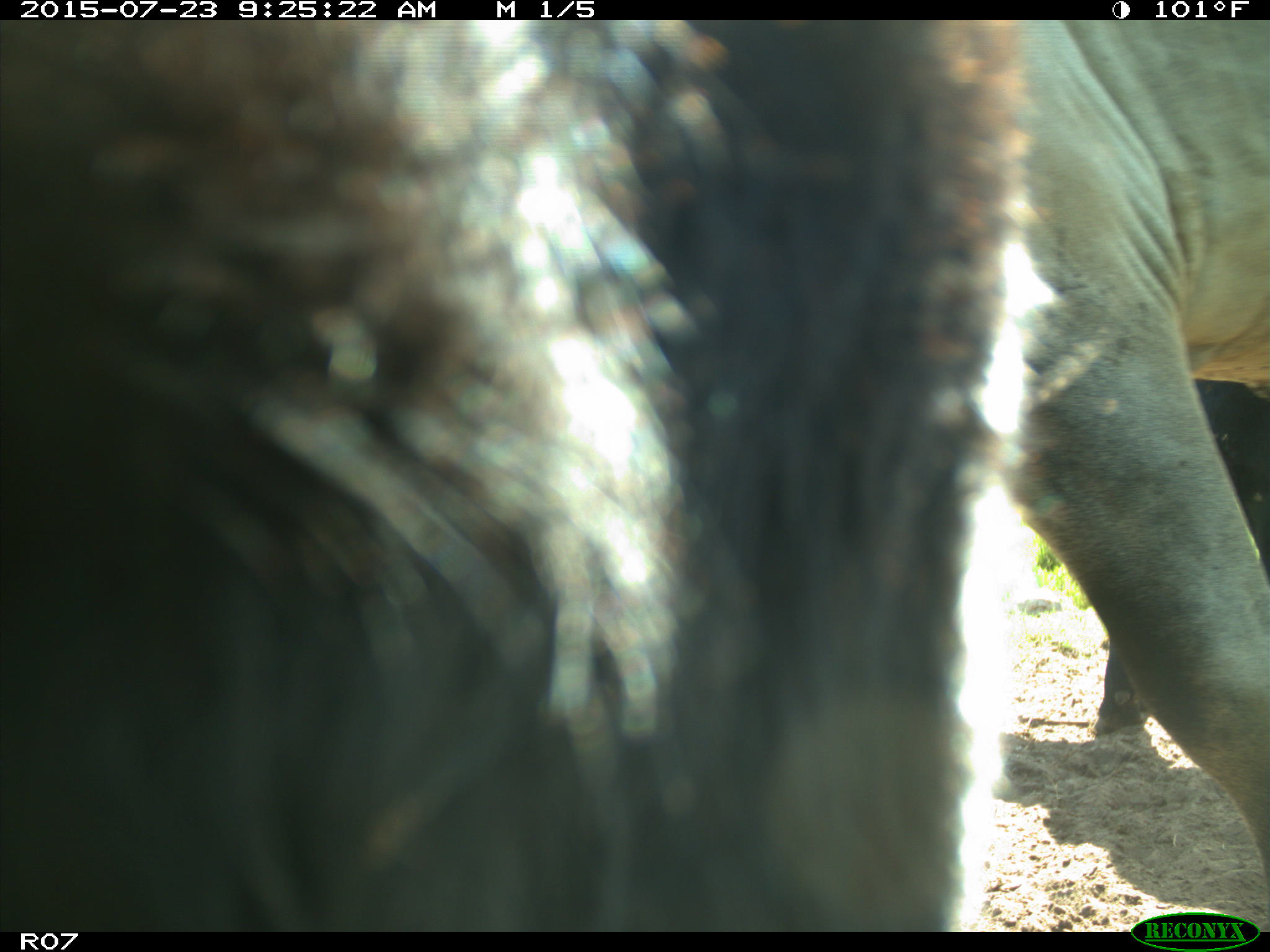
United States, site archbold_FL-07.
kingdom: Animalia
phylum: Chordata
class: Mammalia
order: Artiodactyla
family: Bovidae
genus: Bos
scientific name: Bos taurus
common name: domestic cow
Bos taurus (domestic cow).